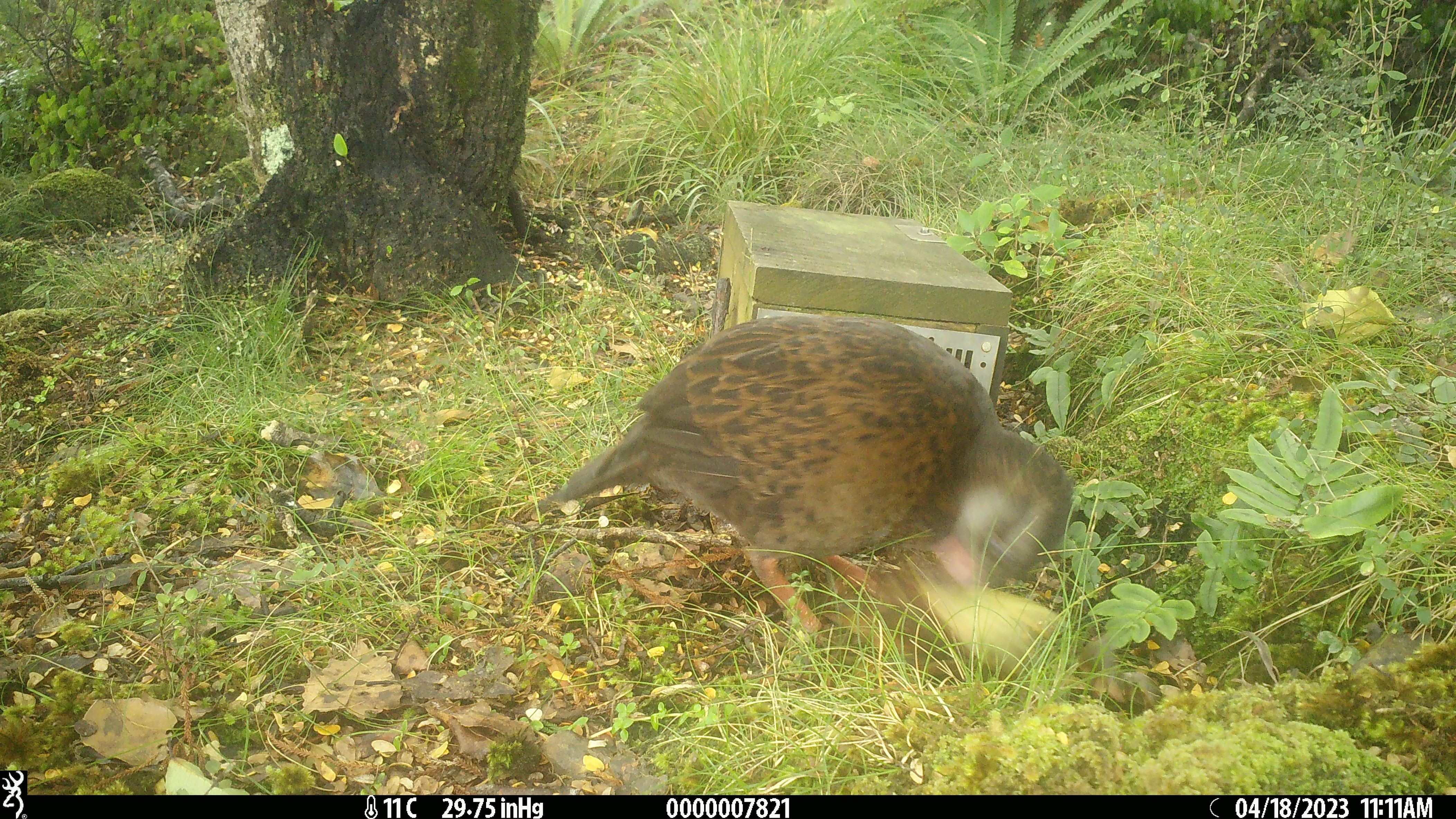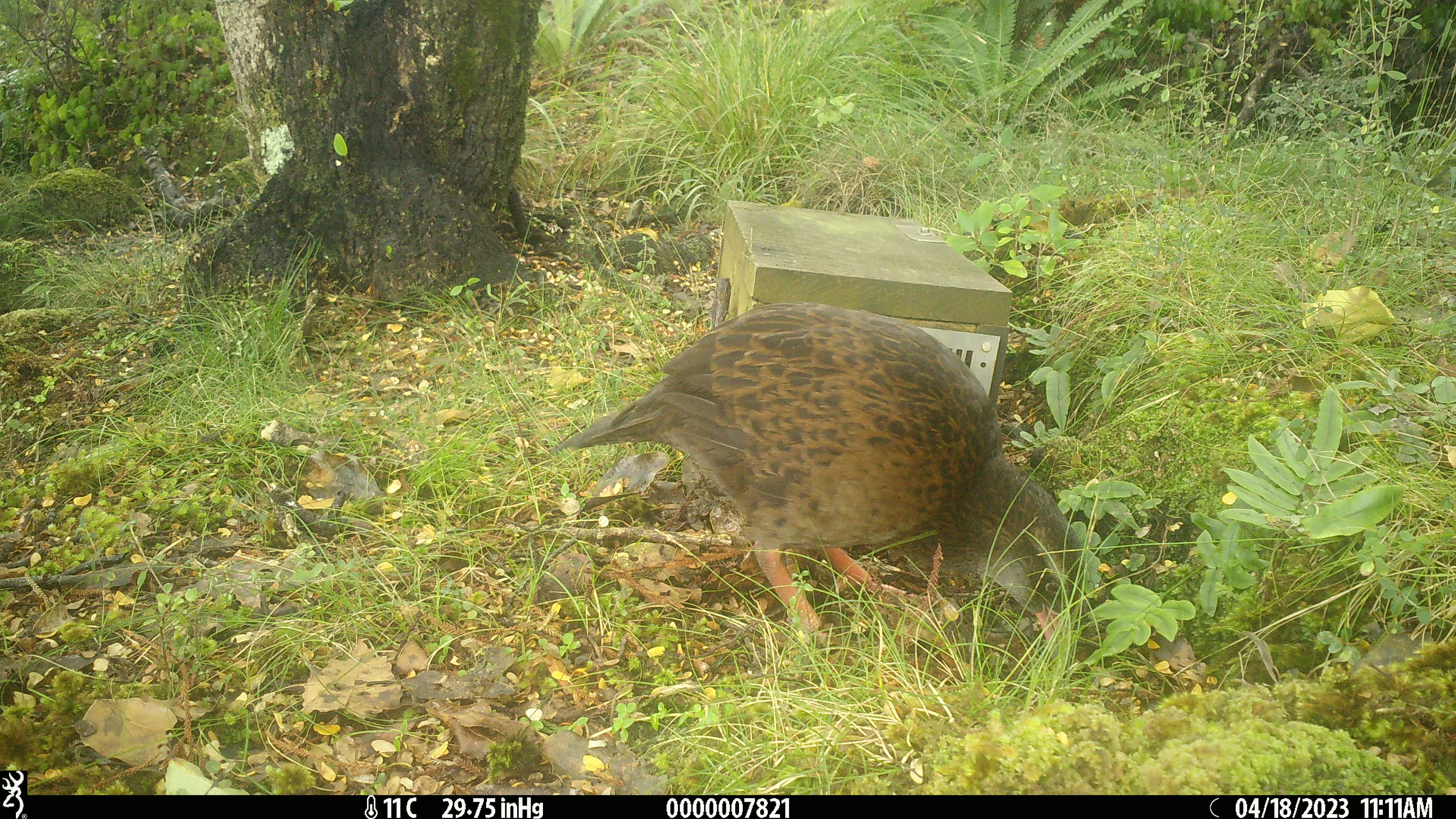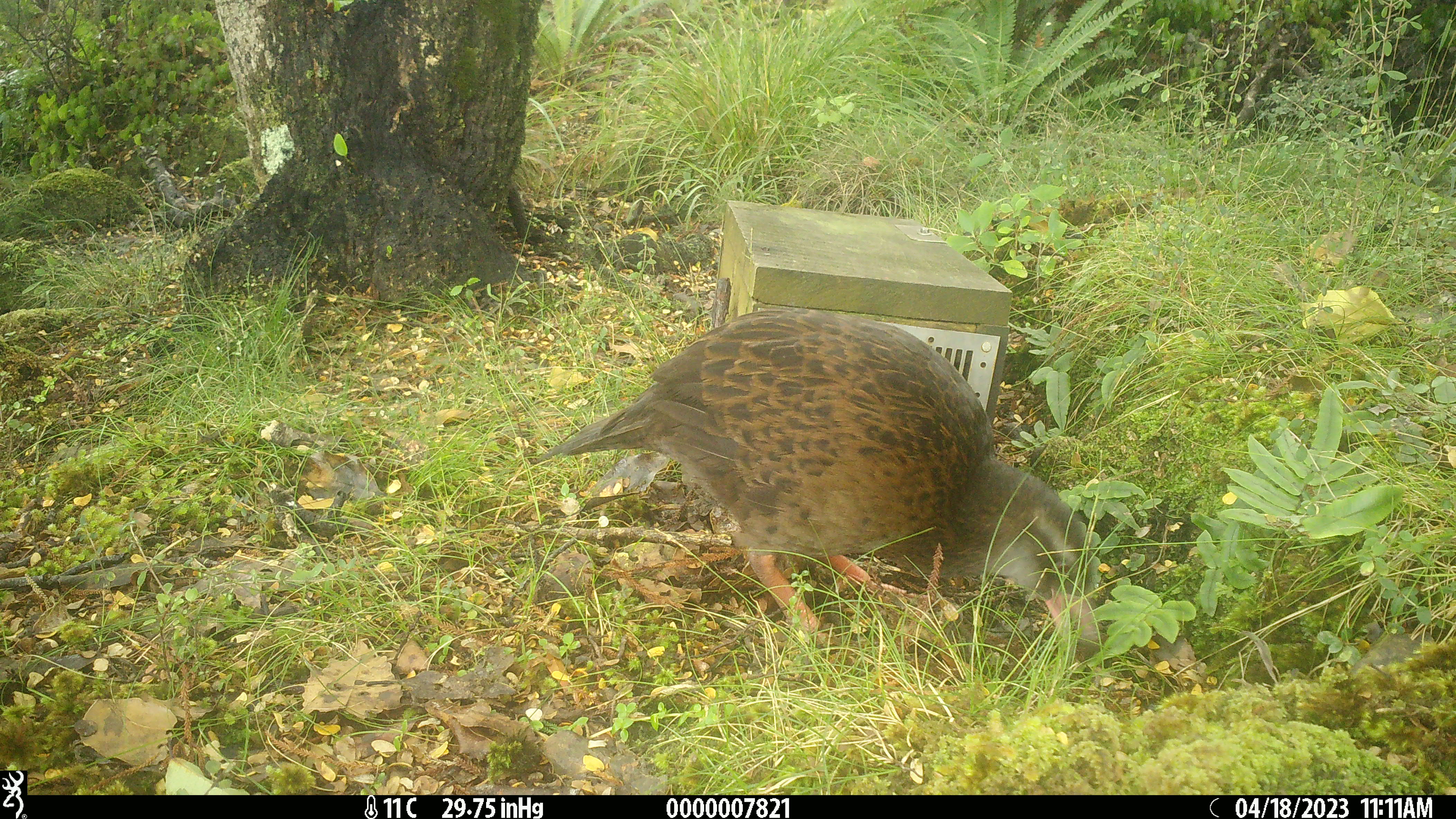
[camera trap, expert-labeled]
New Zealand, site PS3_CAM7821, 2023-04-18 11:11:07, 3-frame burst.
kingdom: Animalia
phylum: Chordata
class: Aves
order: Gruiformes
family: Rallidae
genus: Gallirallus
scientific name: Gallirallus australis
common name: weka